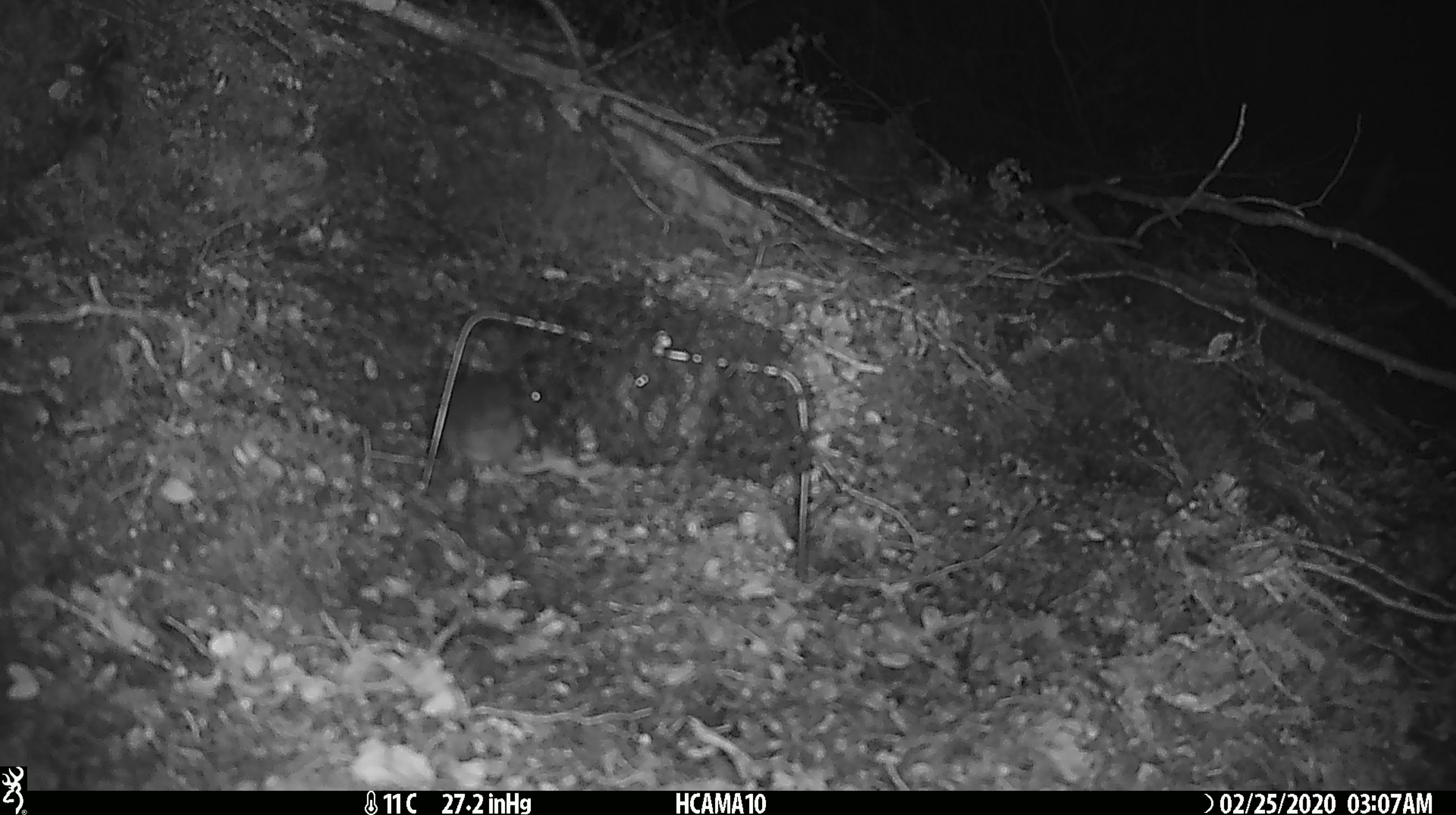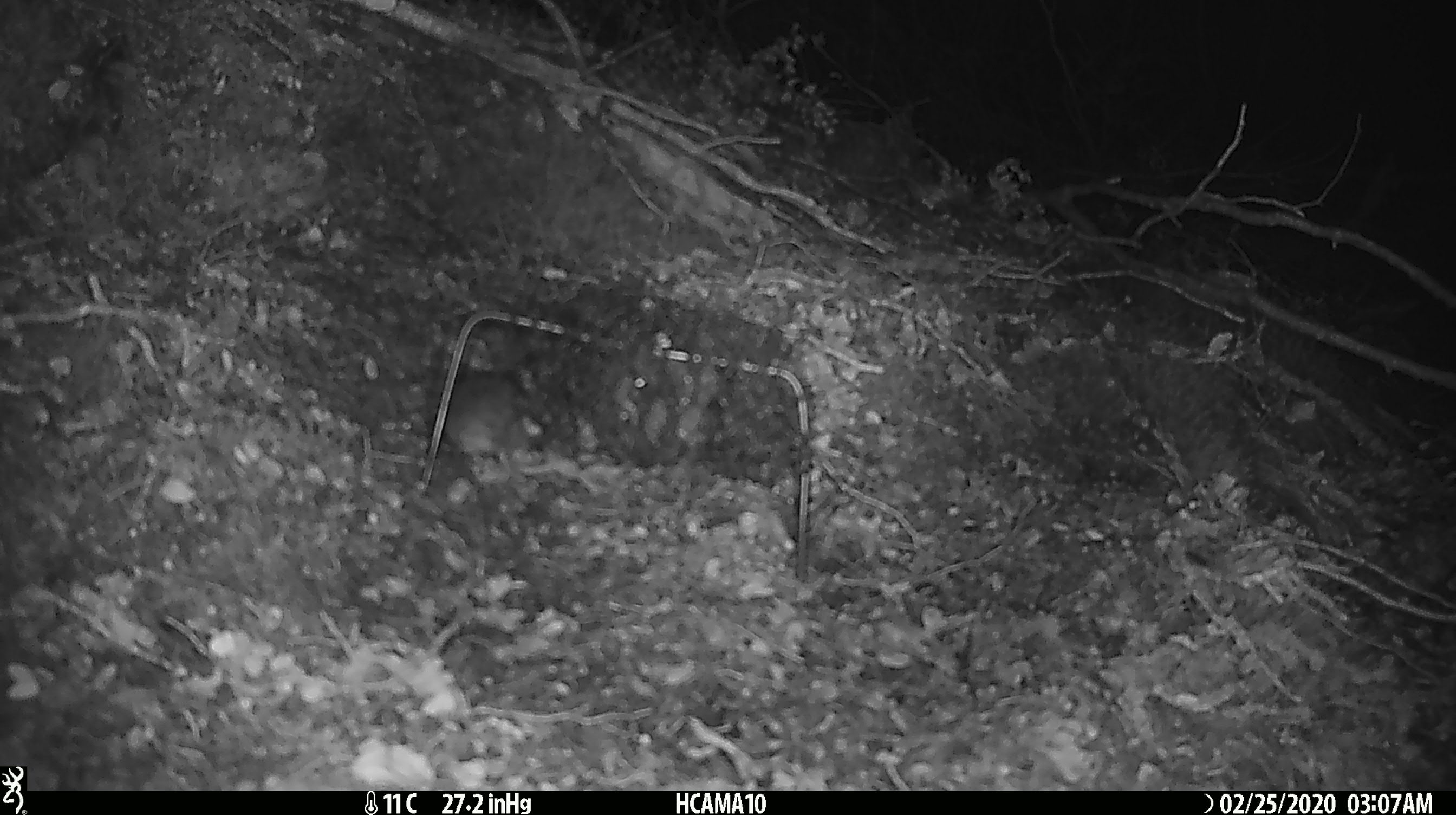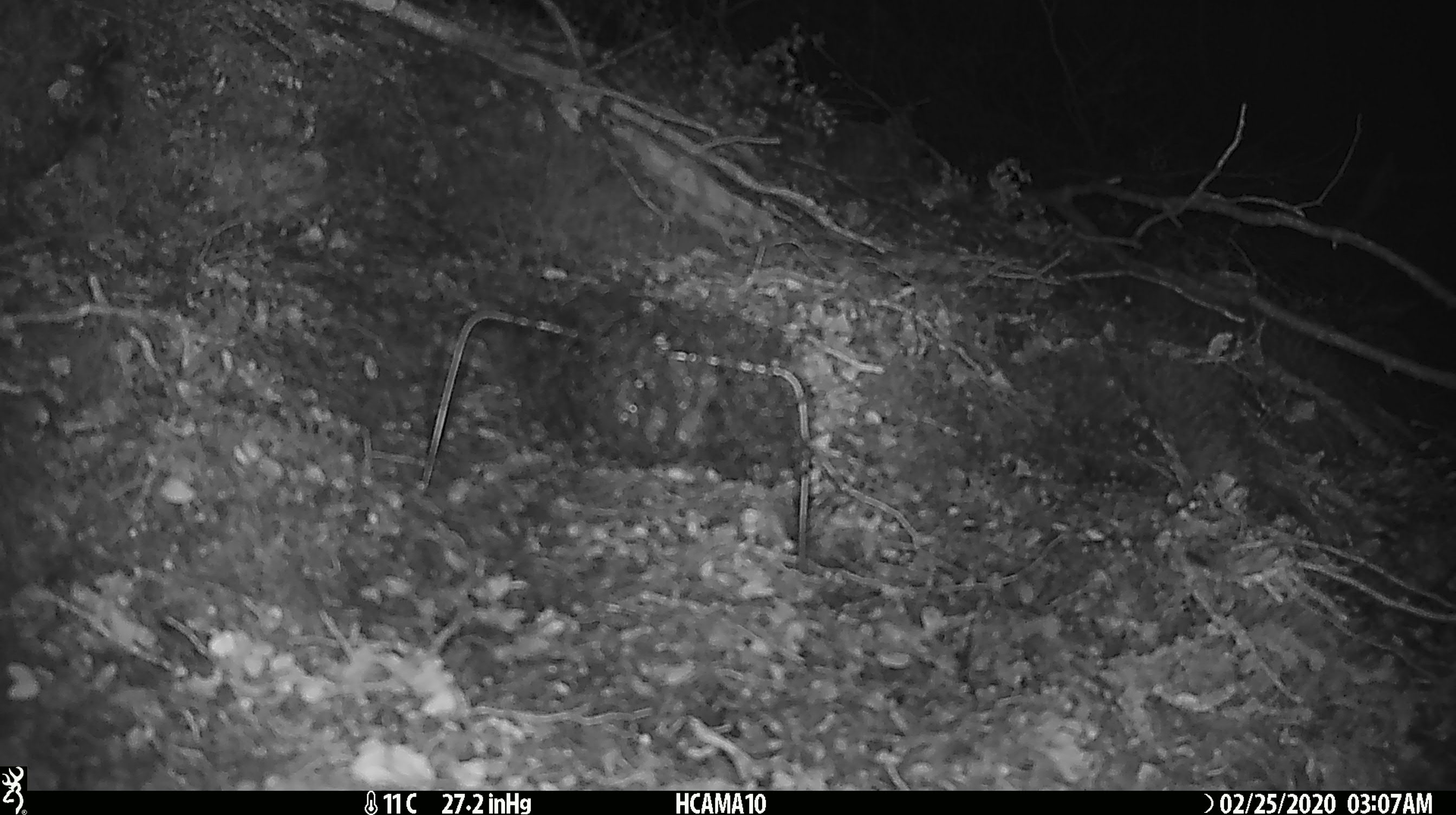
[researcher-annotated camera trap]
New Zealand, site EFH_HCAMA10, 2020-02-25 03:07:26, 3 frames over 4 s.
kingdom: Animalia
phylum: Chordata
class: Mammalia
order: Rodentia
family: Muridae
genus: Mus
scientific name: Mus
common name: mouse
Mouse (Mus).